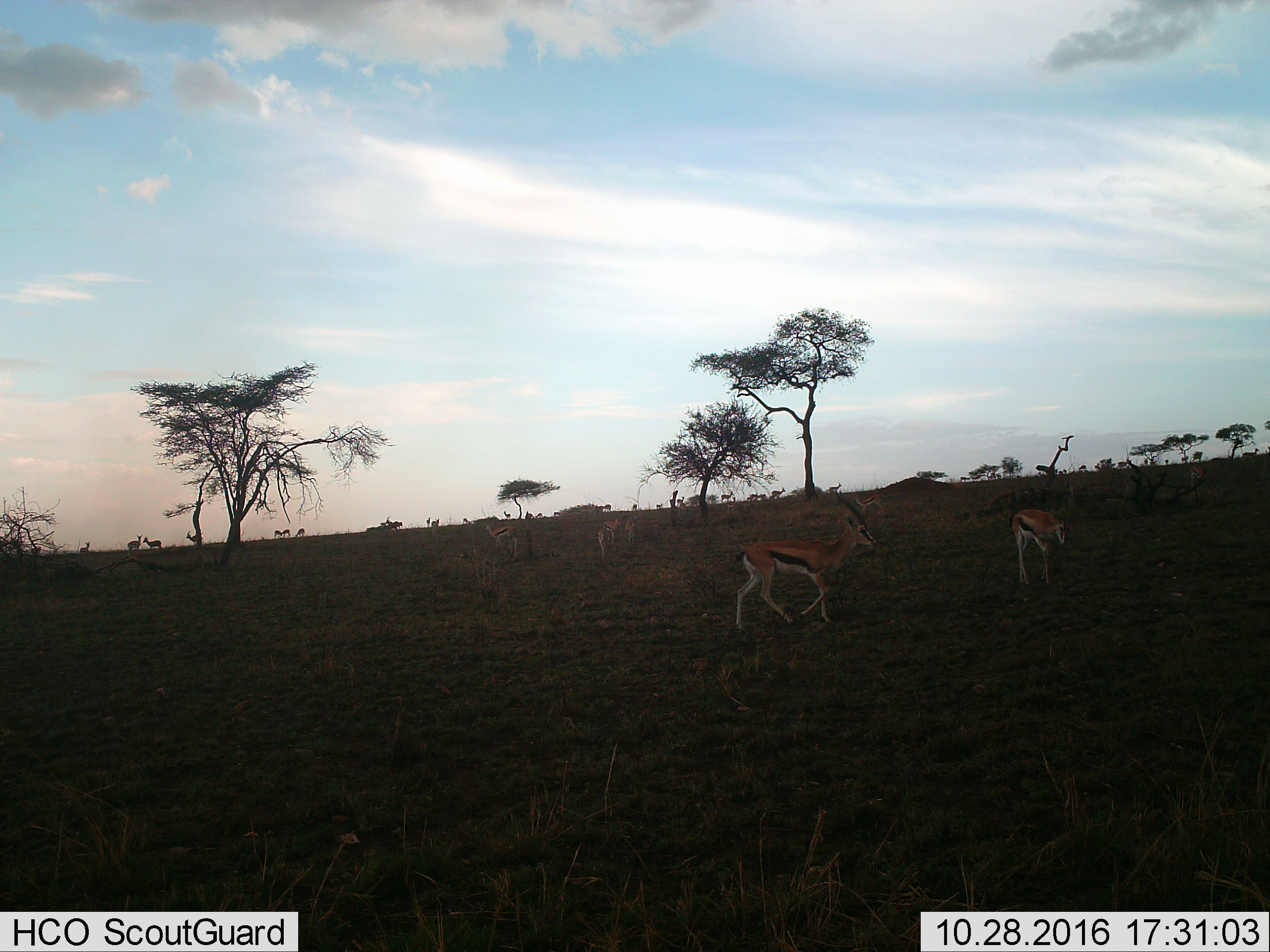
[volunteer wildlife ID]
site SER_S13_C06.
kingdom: Animalia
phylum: Chordata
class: Mammalia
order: Artiodactyla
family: Bovidae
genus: Eudorcas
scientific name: Eudorcas thomsonii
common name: thomson's gazelle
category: gazellethomsons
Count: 11-50.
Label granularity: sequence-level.